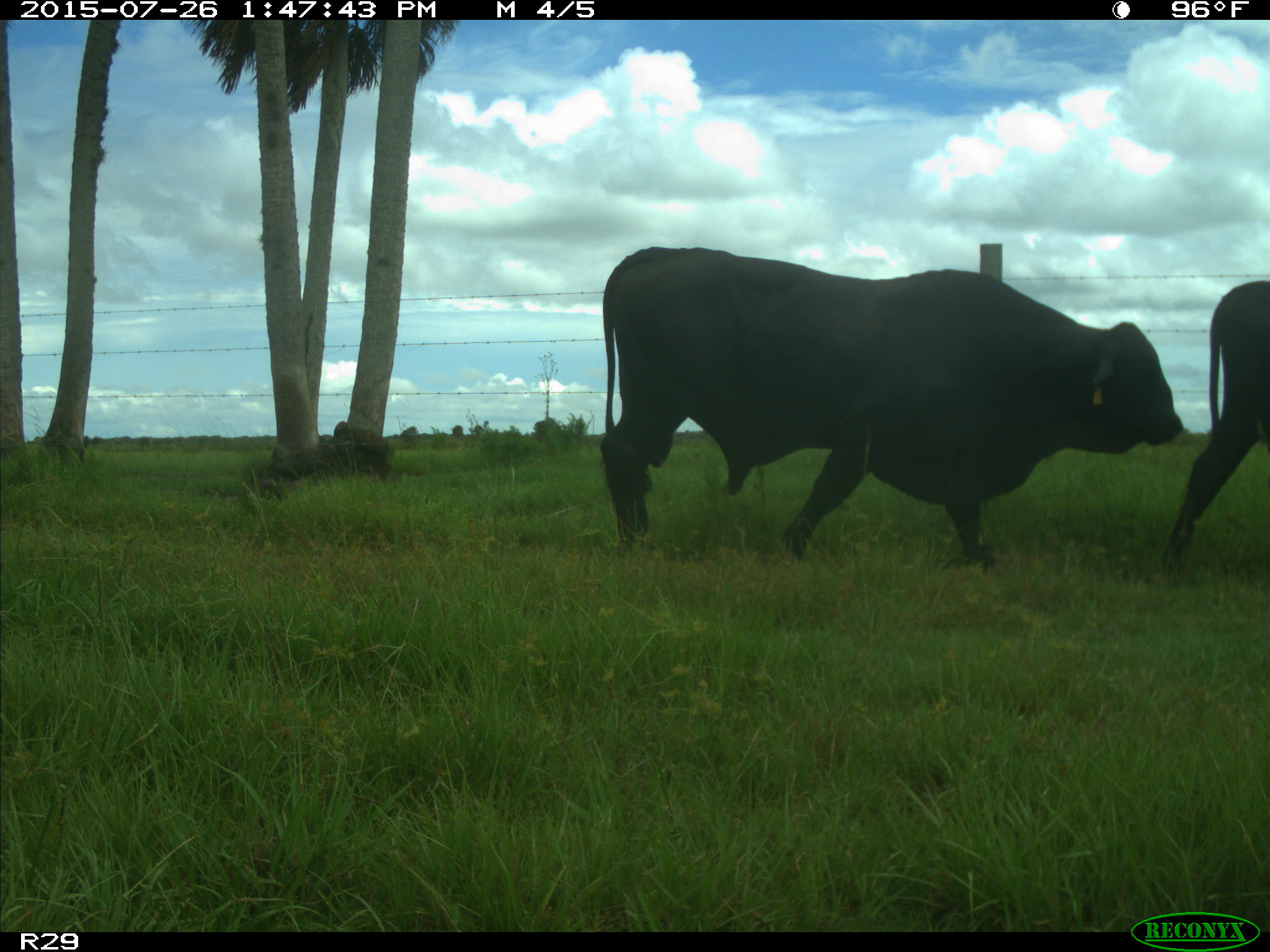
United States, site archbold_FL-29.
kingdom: Animalia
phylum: Chordata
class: Mammalia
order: Artiodactyla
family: Bovidae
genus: Bos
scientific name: Bos taurus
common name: domestic cow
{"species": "Bos taurus (domestic cow)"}